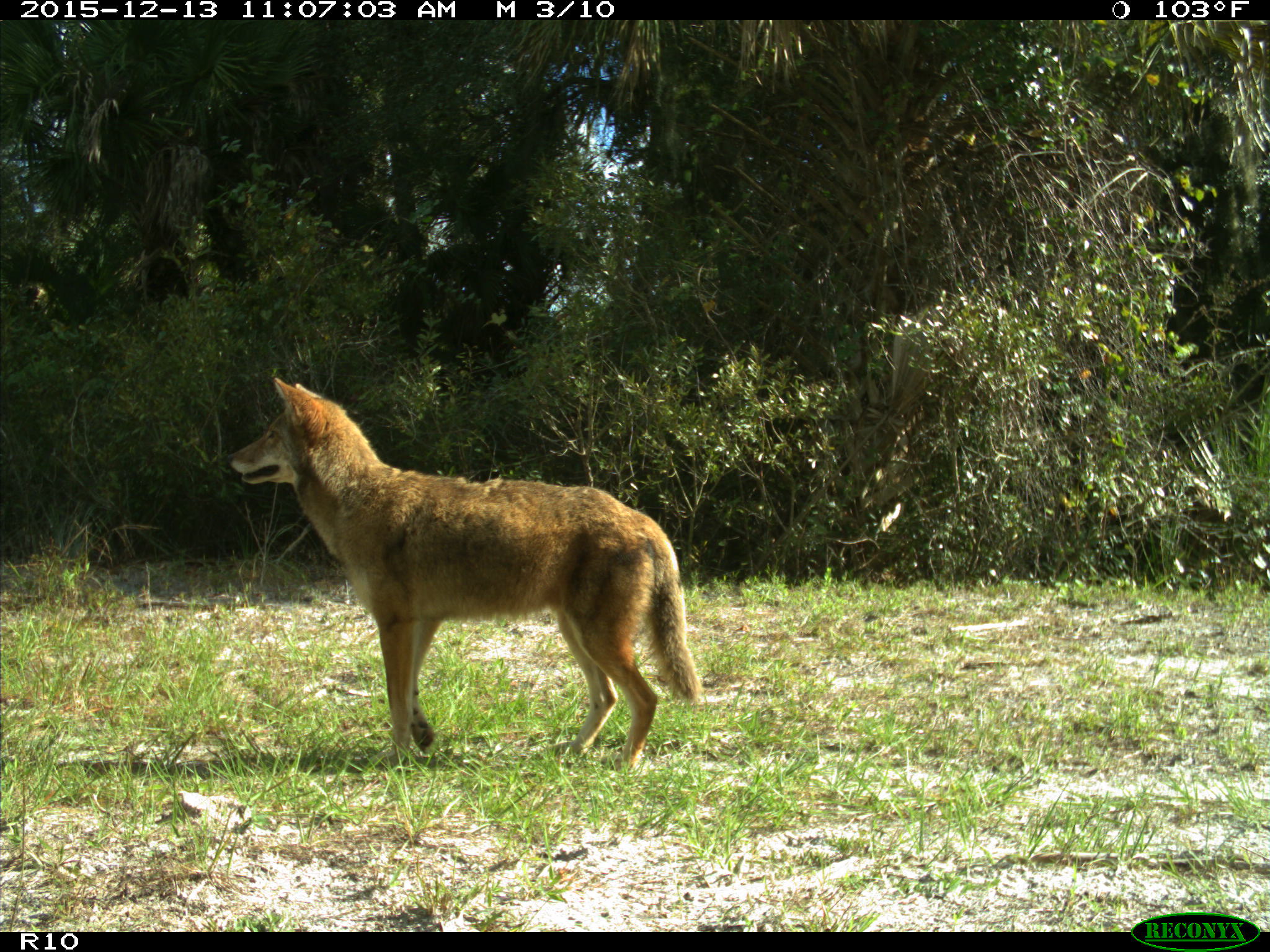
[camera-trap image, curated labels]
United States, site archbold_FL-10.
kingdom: Animalia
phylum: Chordata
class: Mammalia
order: Carnivora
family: Canidae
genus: Canis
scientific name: Canis latrans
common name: coyote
Canis latrans (coyote).